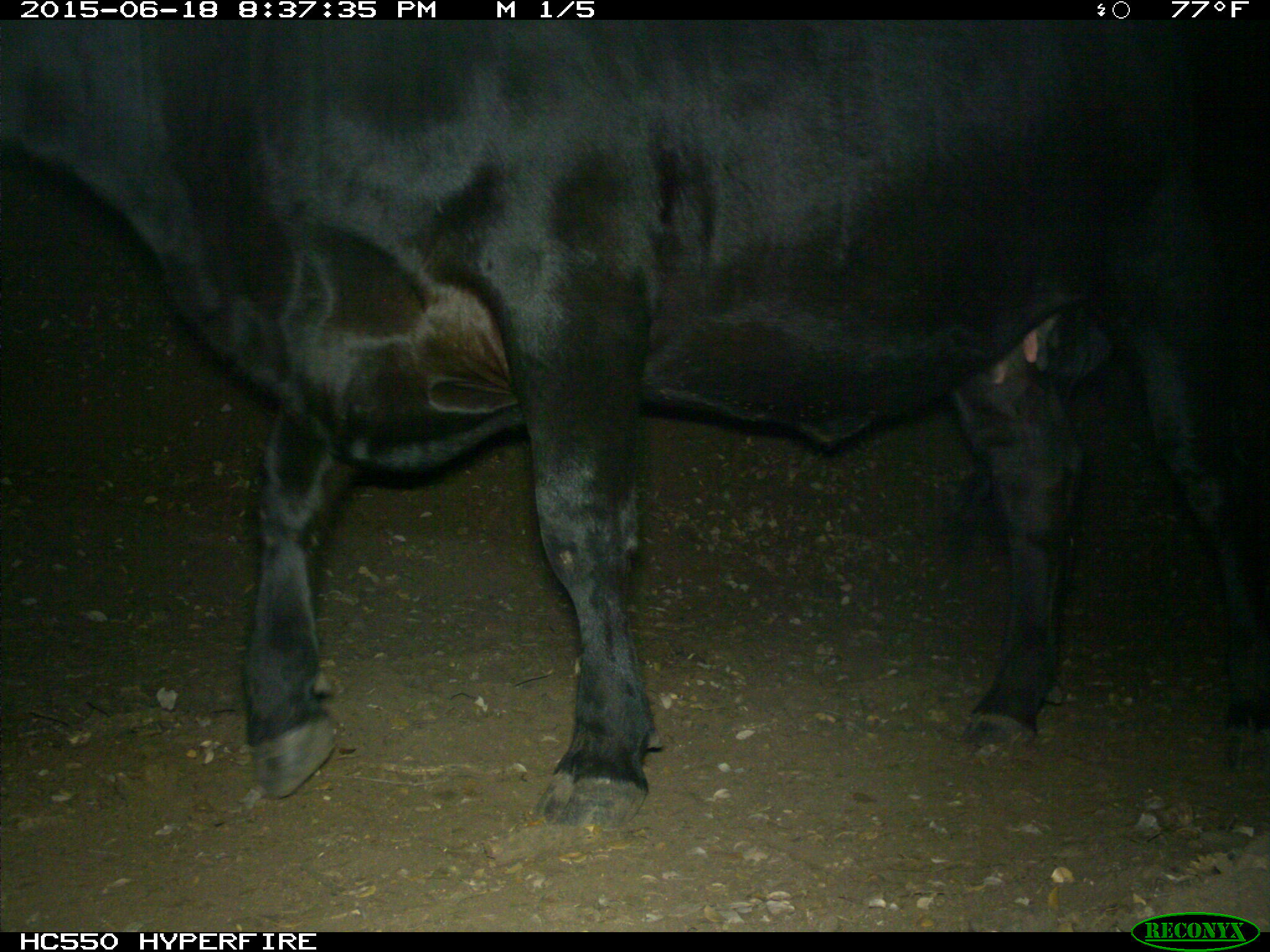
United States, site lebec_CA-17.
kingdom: Animalia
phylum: Chordata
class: Mammalia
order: Artiodactyla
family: Bovidae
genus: Bos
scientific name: Bos taurus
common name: domestic cow